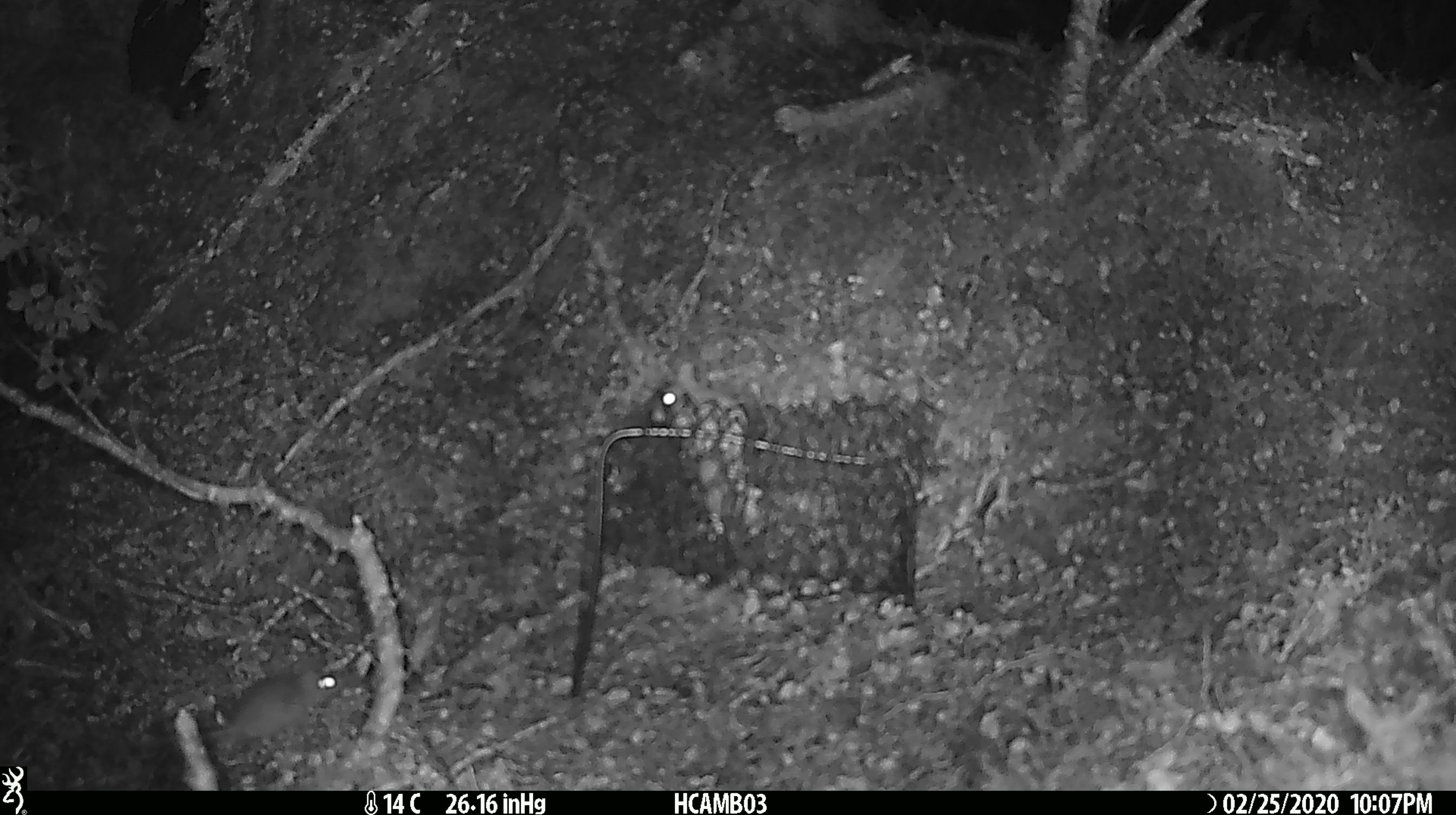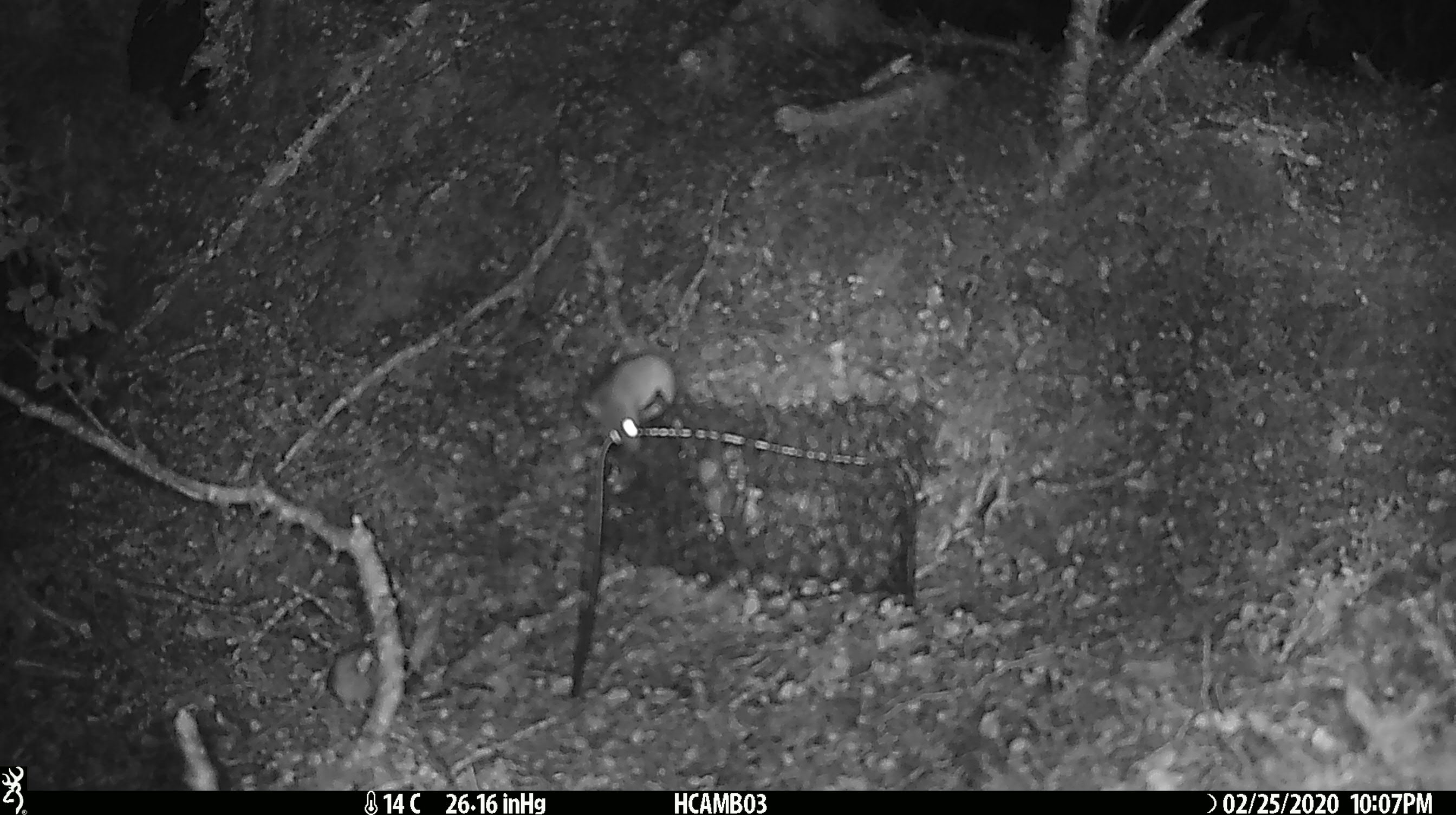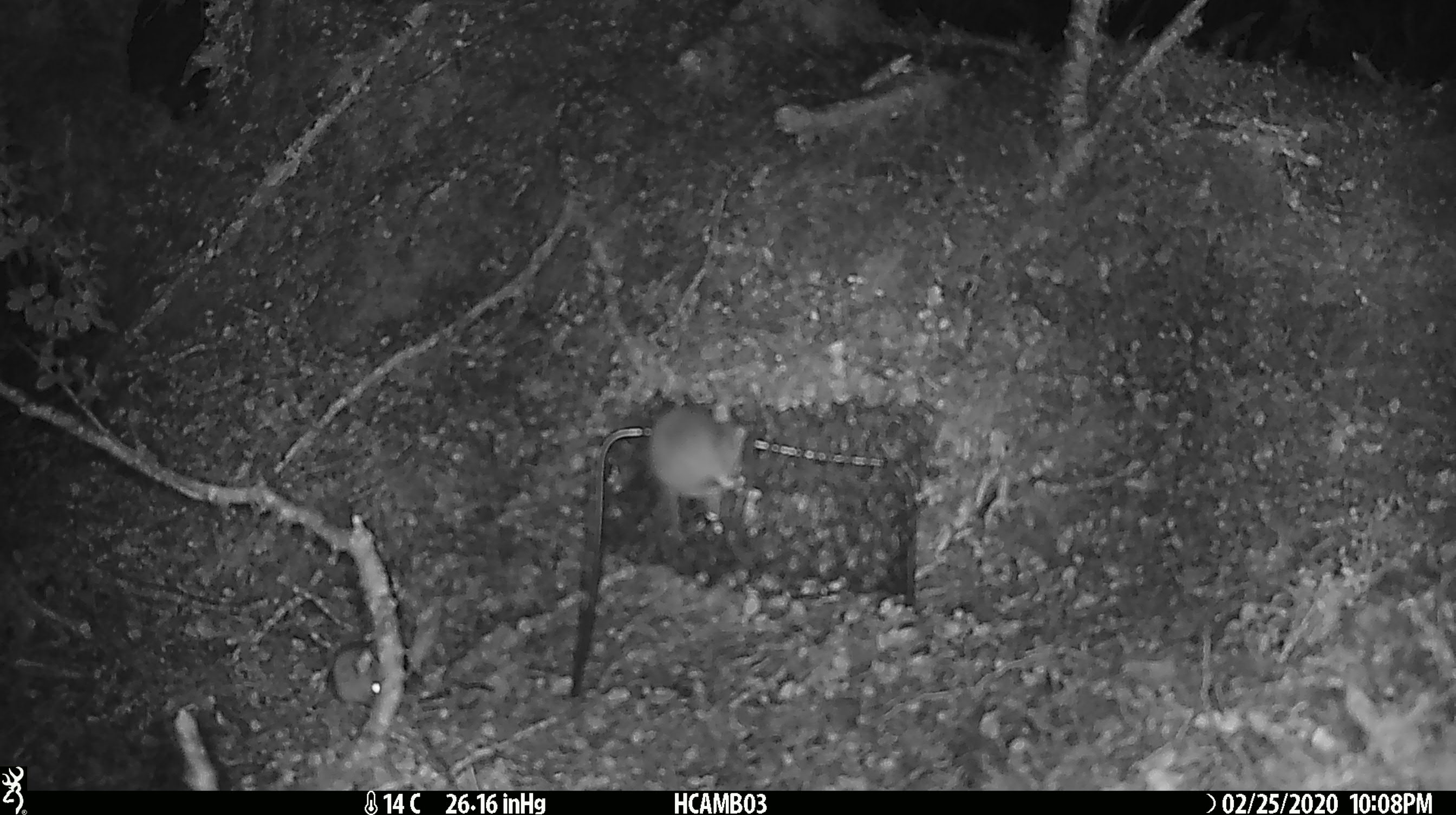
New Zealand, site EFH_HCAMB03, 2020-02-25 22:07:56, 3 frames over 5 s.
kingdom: Animalia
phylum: Chordata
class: Mammalia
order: Rodentia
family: Muridae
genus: Mus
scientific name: Mus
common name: mouse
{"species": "mouse (Mus)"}